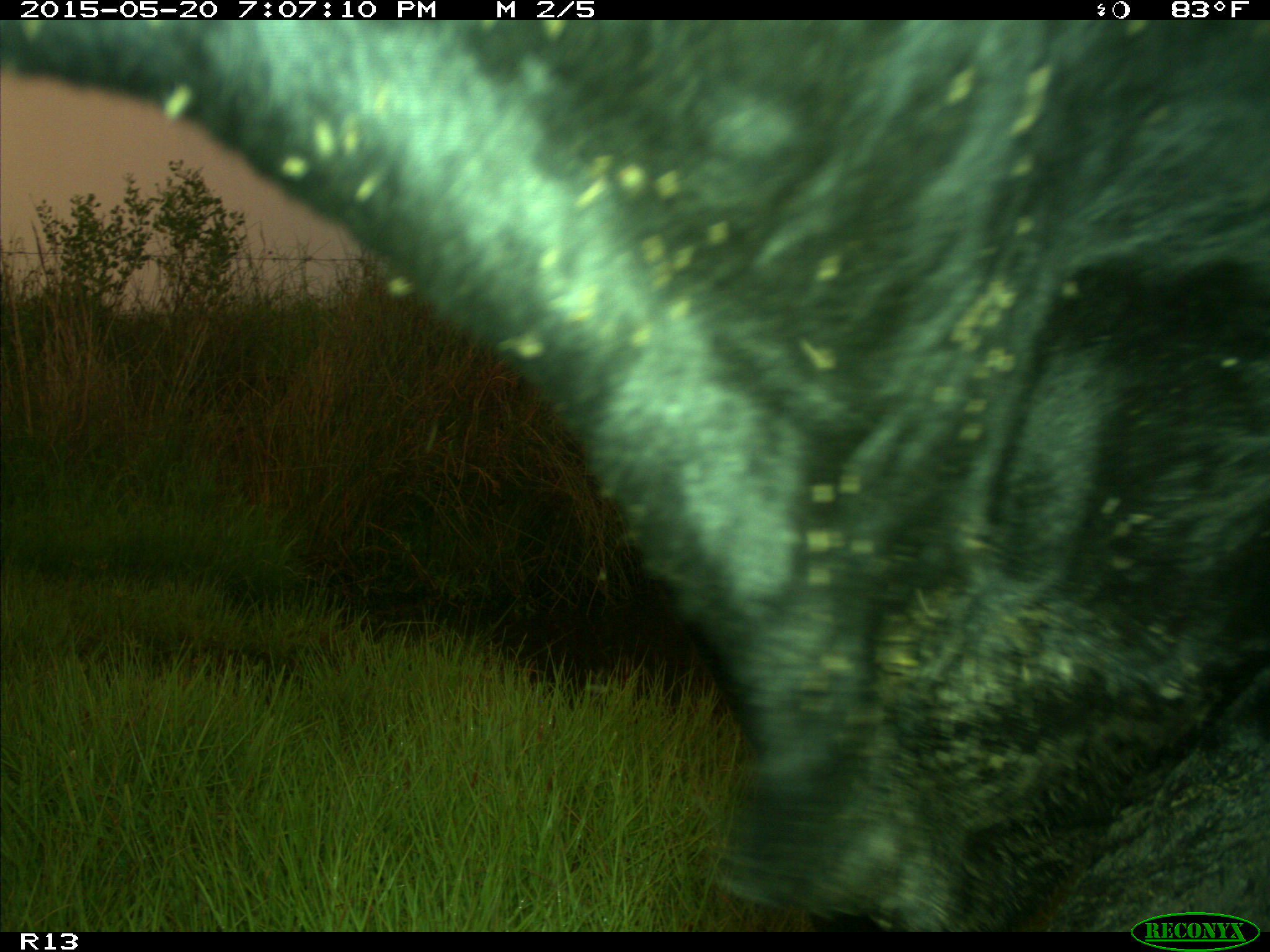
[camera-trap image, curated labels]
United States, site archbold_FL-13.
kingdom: Animalia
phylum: Chordata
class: Mammalia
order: Artiodactyla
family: Bovidae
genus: Bos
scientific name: Bos taurus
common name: domestic cow